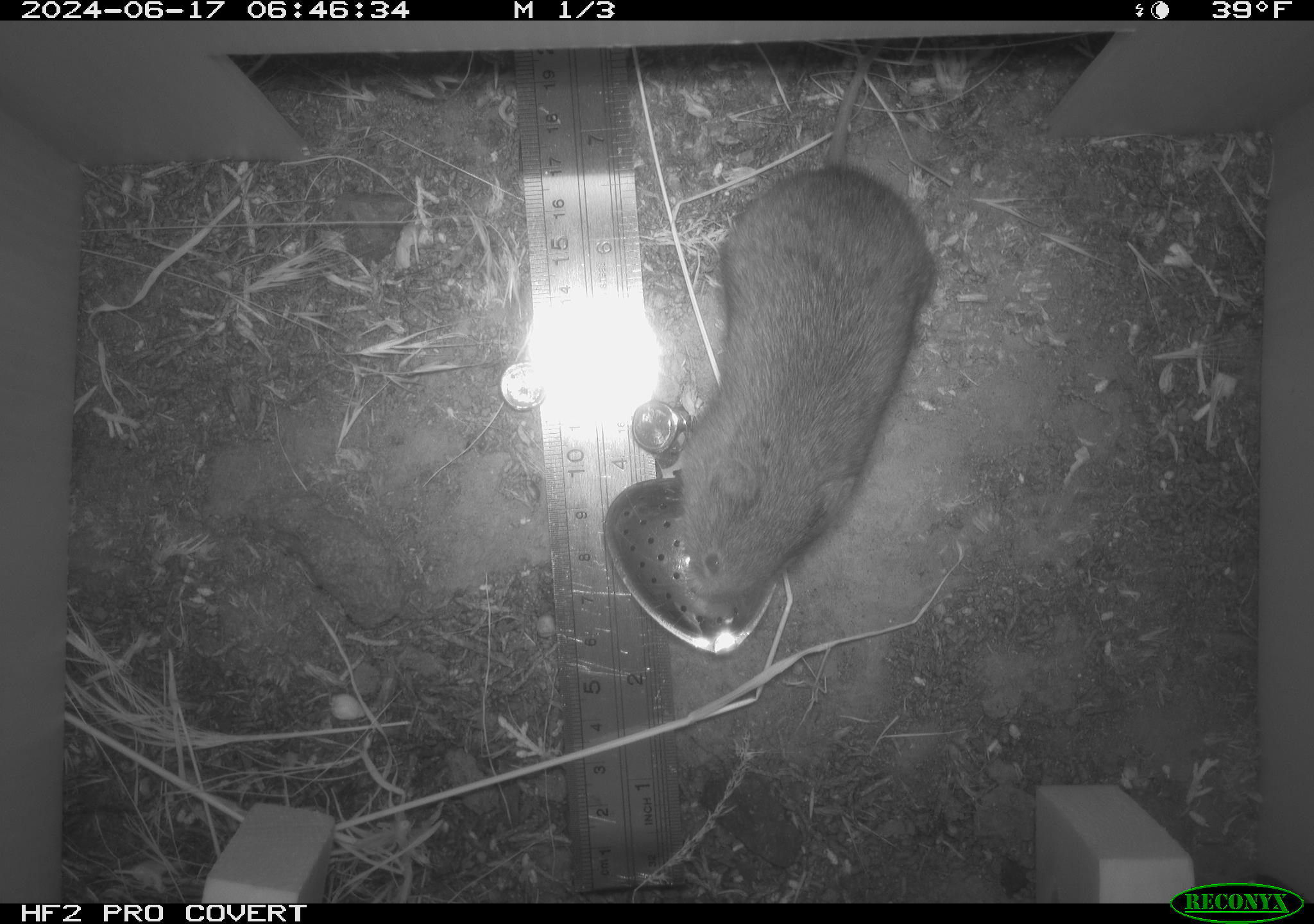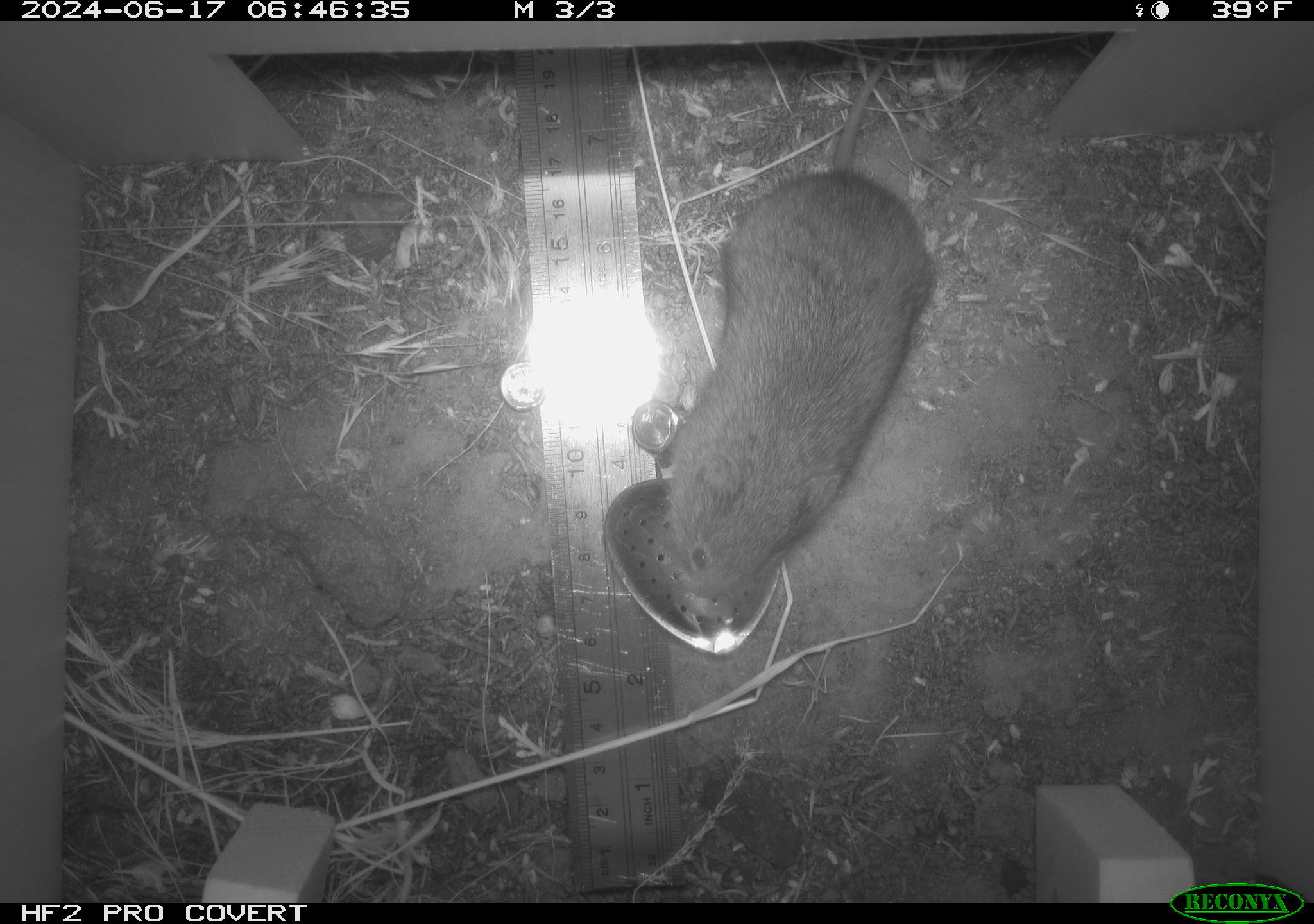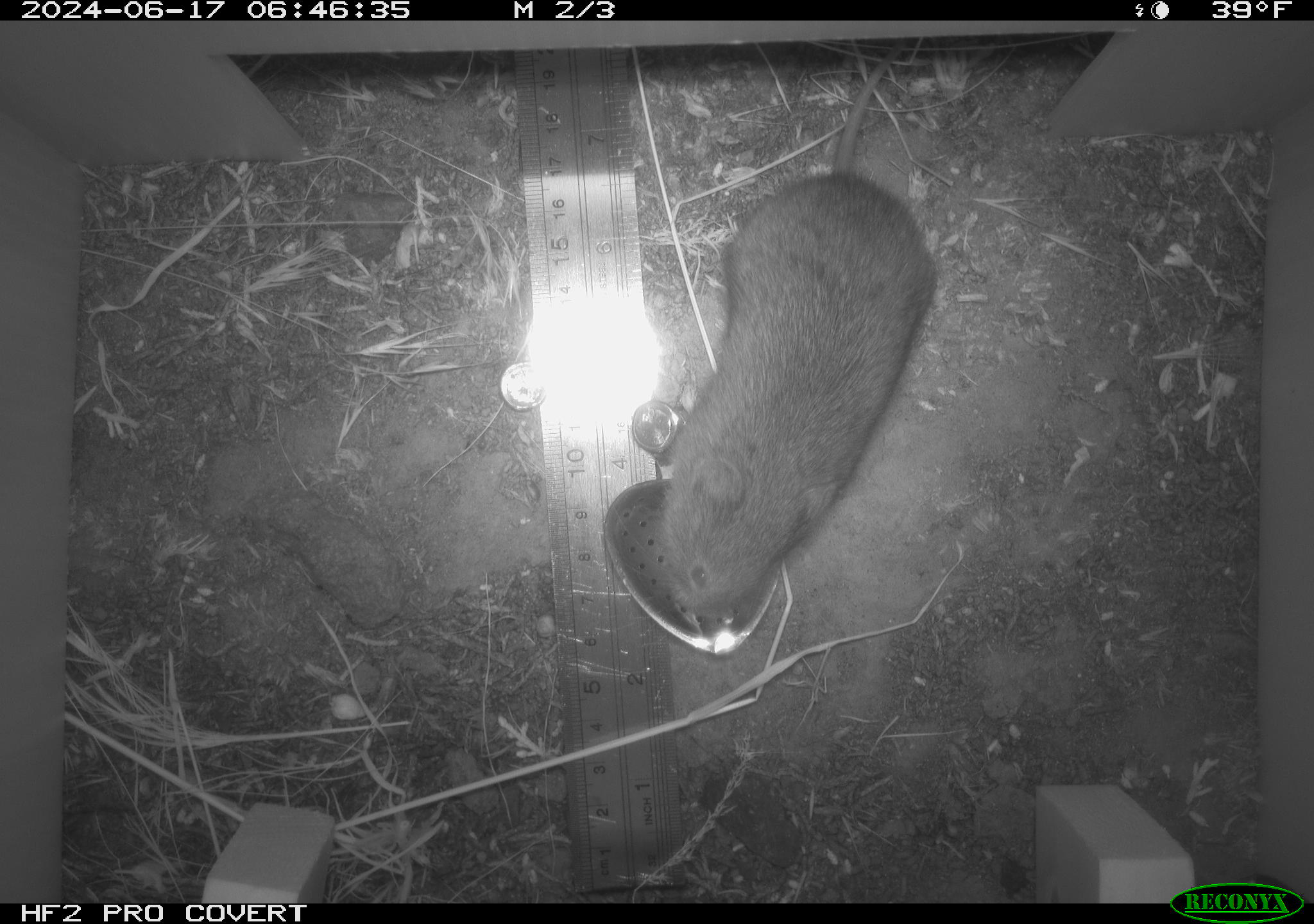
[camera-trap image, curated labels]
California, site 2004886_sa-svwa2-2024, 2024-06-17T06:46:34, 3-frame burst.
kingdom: Animalia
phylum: Chordata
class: Mammalia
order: Rodentia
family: Cricetidae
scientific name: Arvicolinae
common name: voles, lemmings, and muskrats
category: arvicolinae subfamily